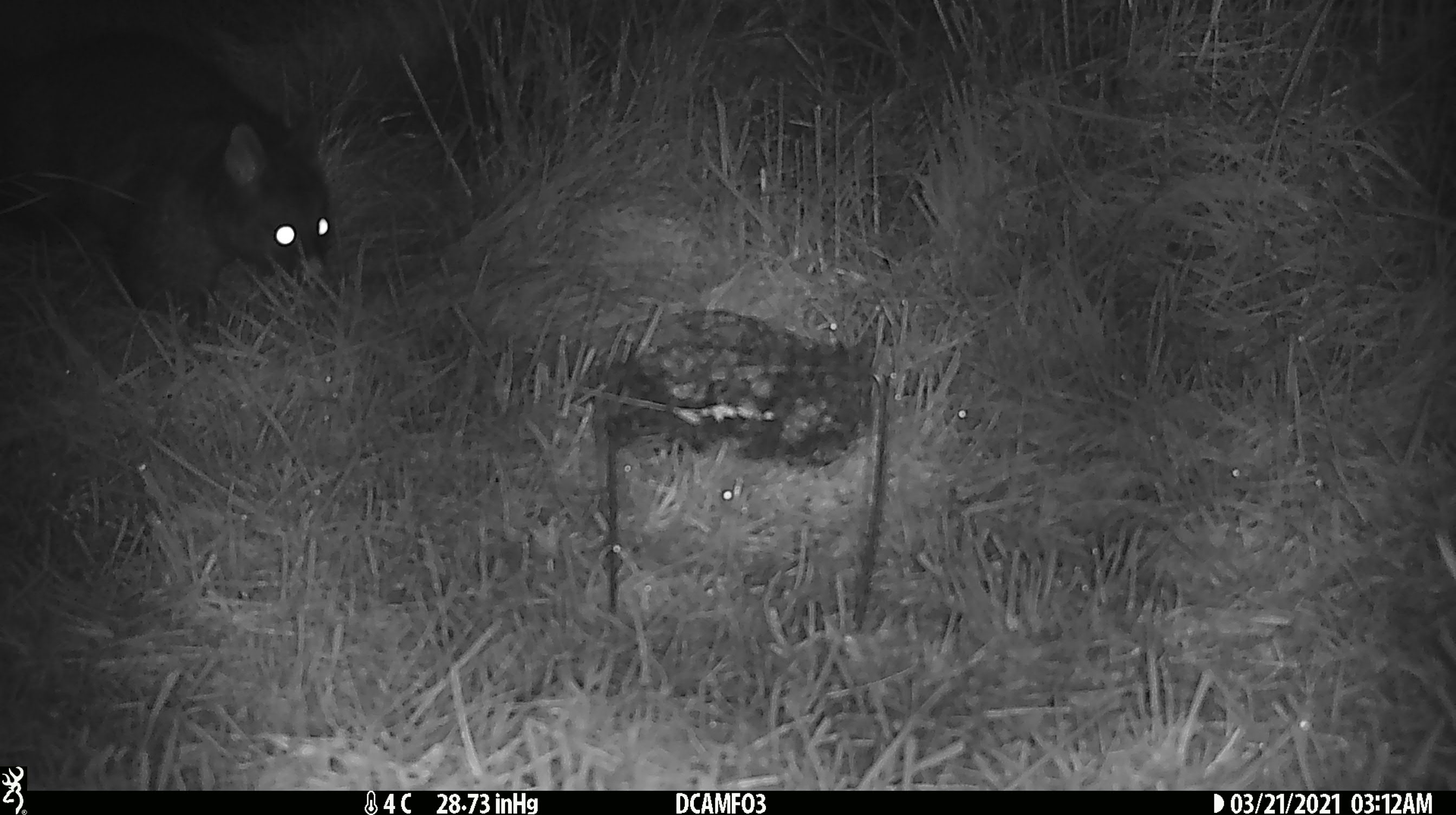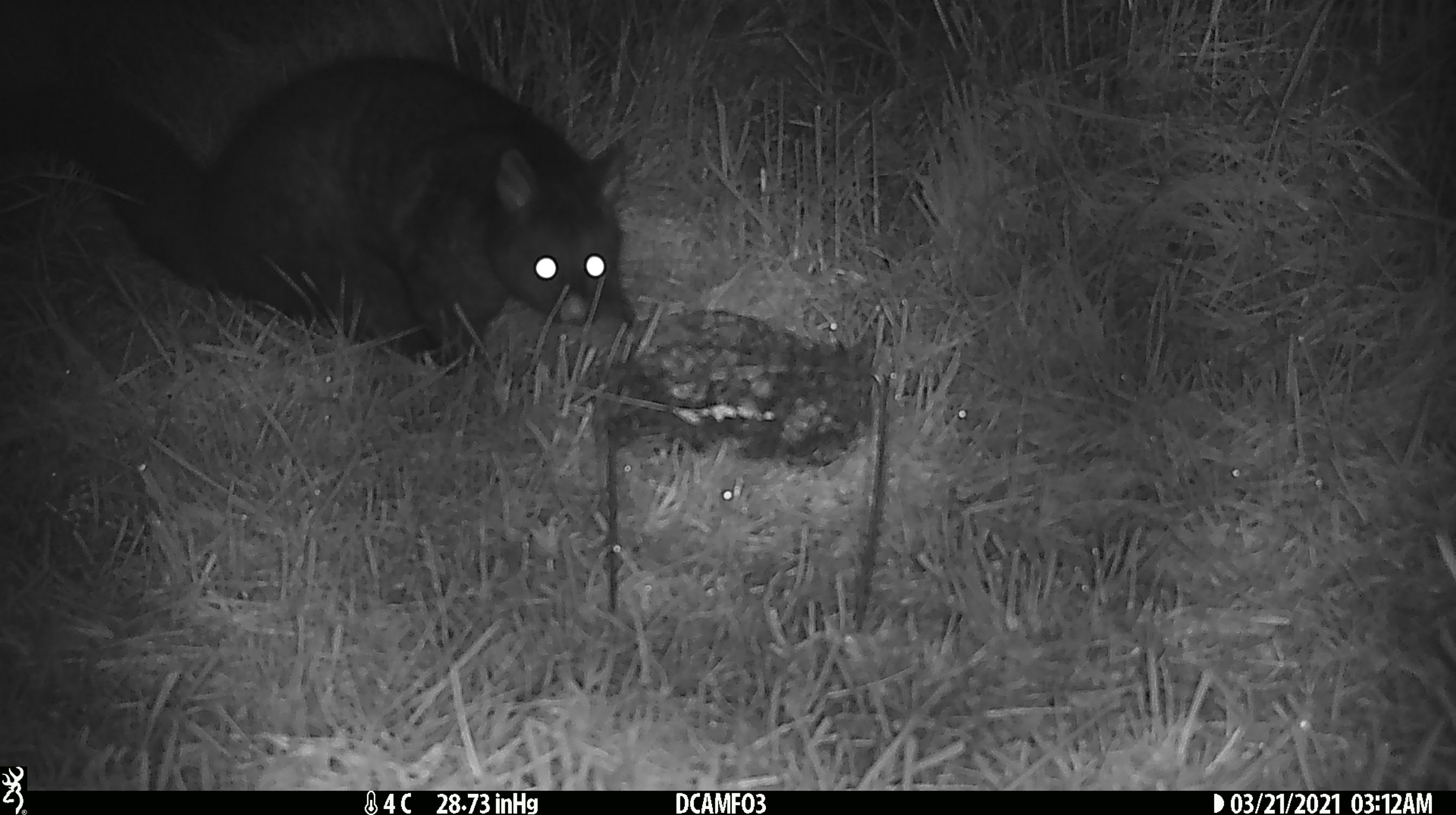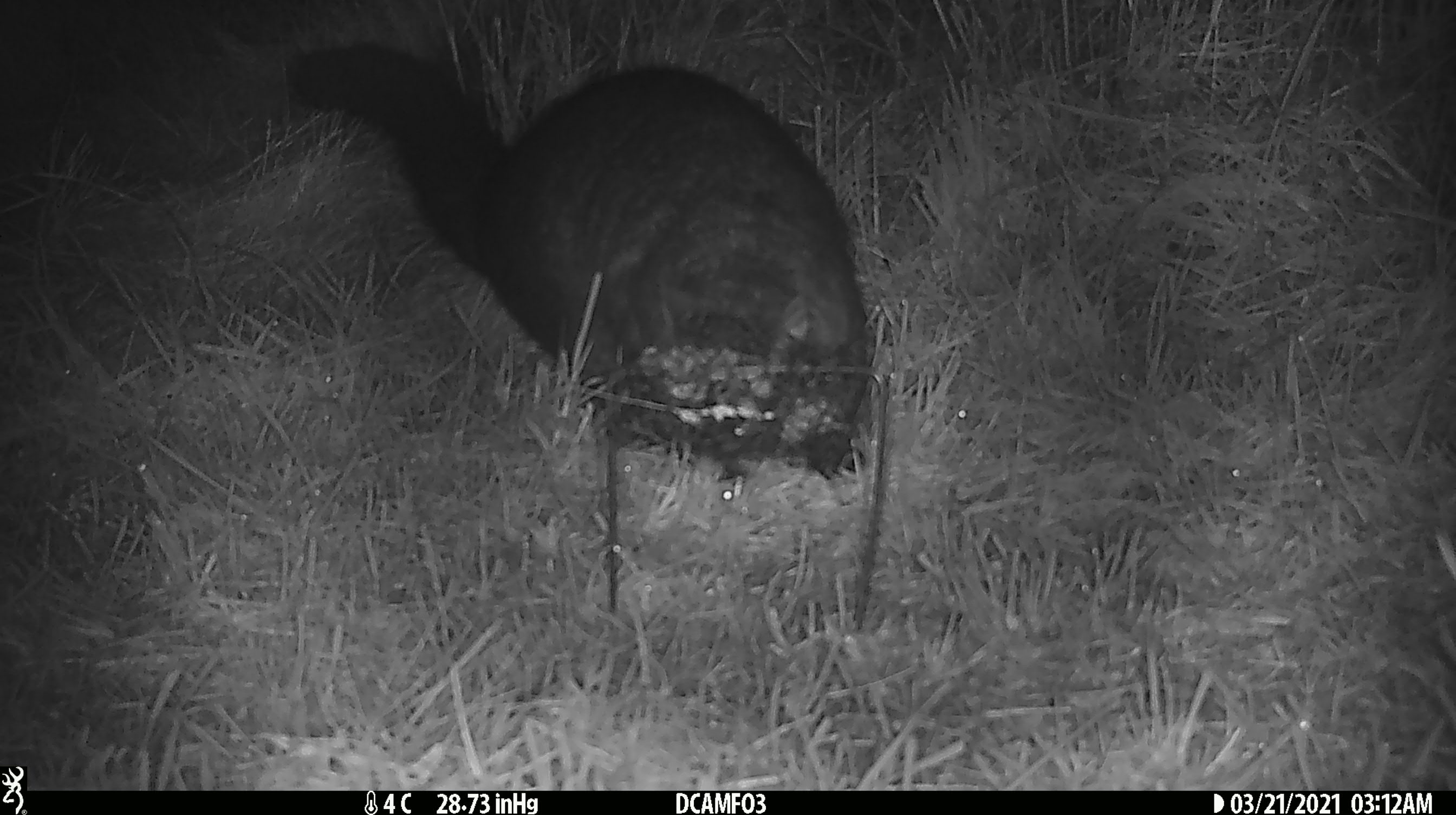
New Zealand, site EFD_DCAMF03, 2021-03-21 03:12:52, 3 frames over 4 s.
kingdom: Animalia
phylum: Chordata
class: Mammalia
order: Diprotodontia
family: Phalangeridae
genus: Trichosurus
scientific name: Trichosurus vulpecula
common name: common brushtail possum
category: possum